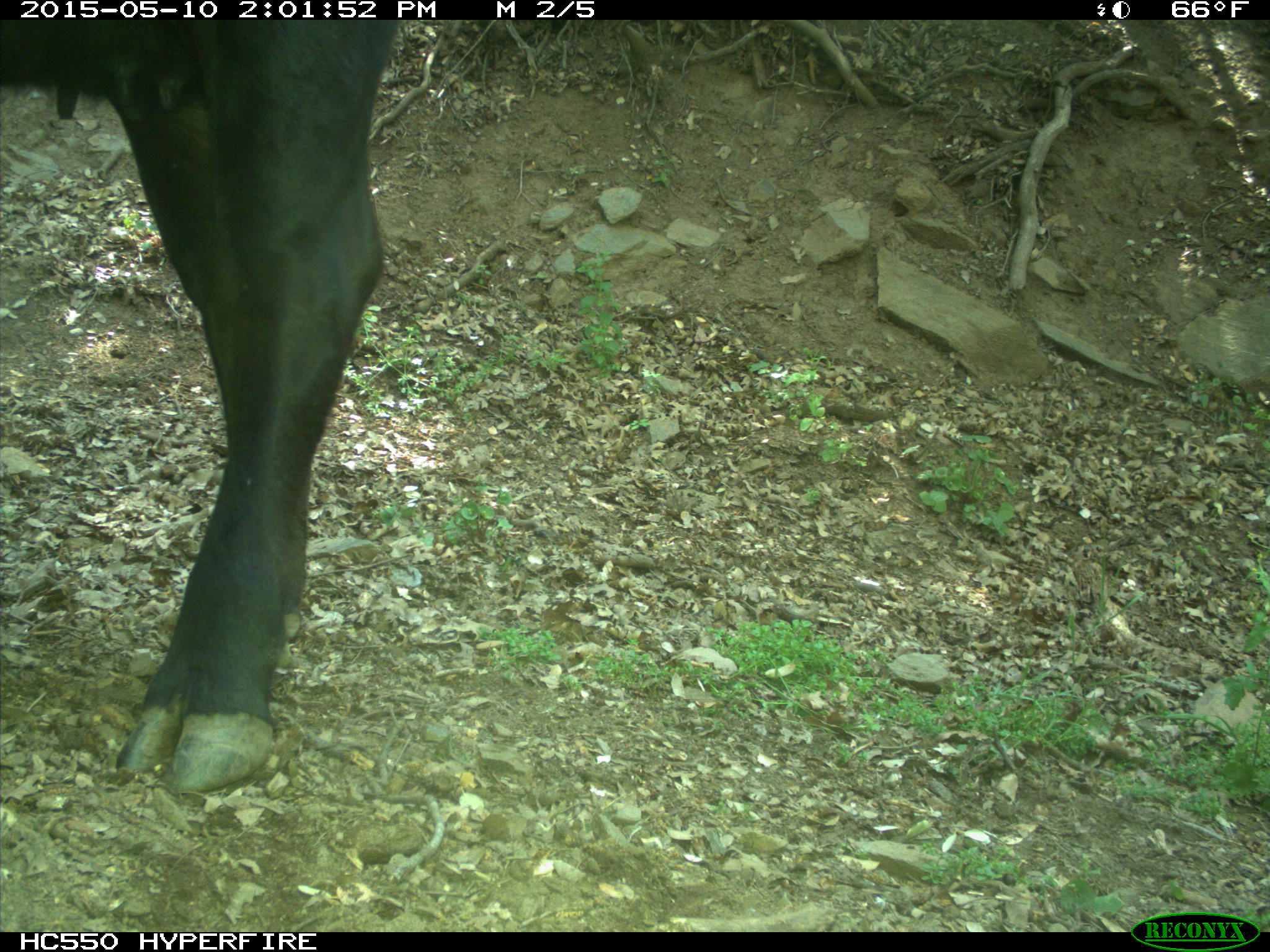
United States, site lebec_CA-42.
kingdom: Animalia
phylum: Chordata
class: Mammalia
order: Artiodactyla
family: Bovidae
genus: Bos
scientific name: Bos taurus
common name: domestic cow